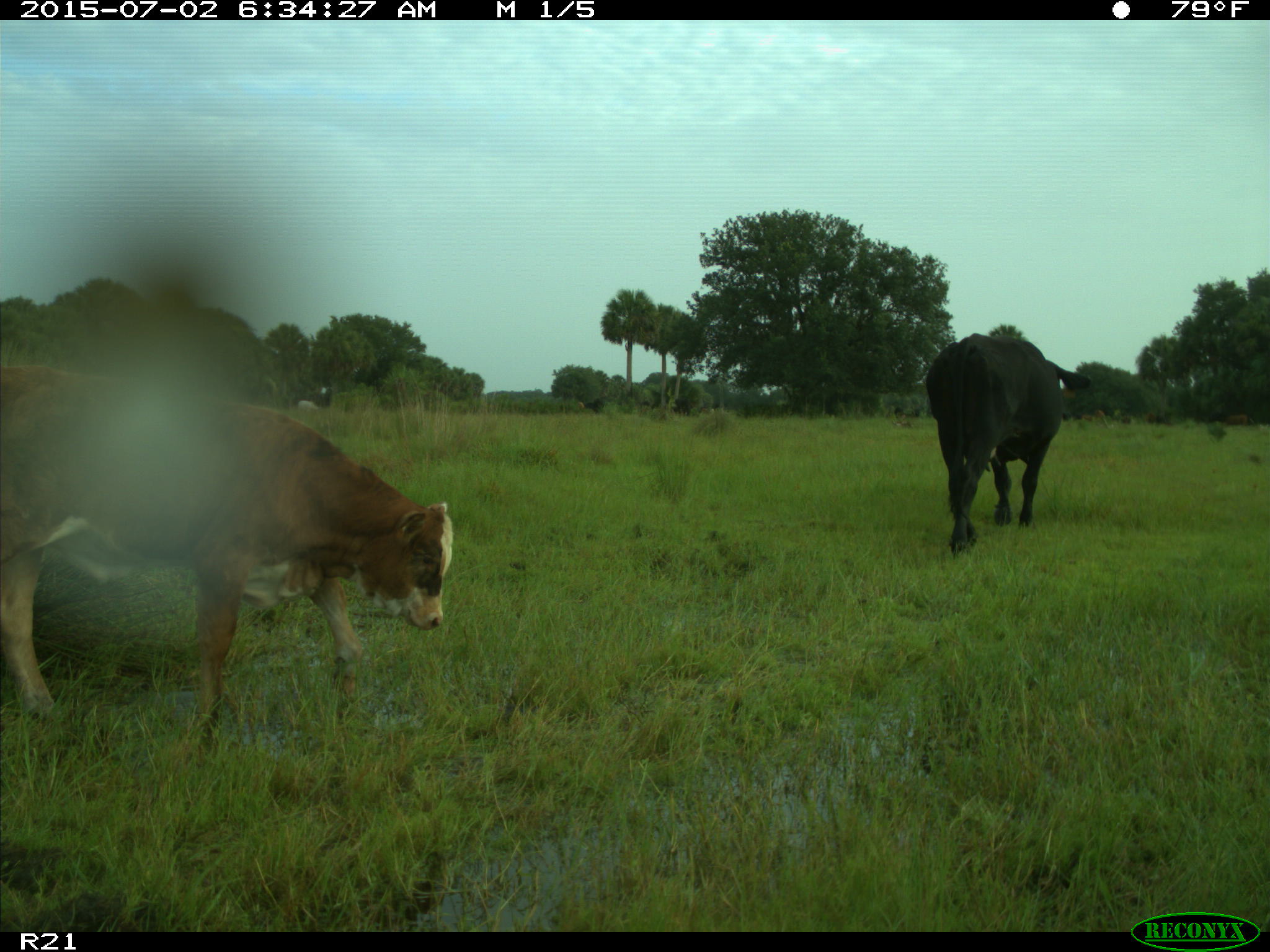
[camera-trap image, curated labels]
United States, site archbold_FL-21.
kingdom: Animalia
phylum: Chordata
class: Mammalia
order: Artiodactyla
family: Bovidae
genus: Bos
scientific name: Bos taurus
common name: domestic cow